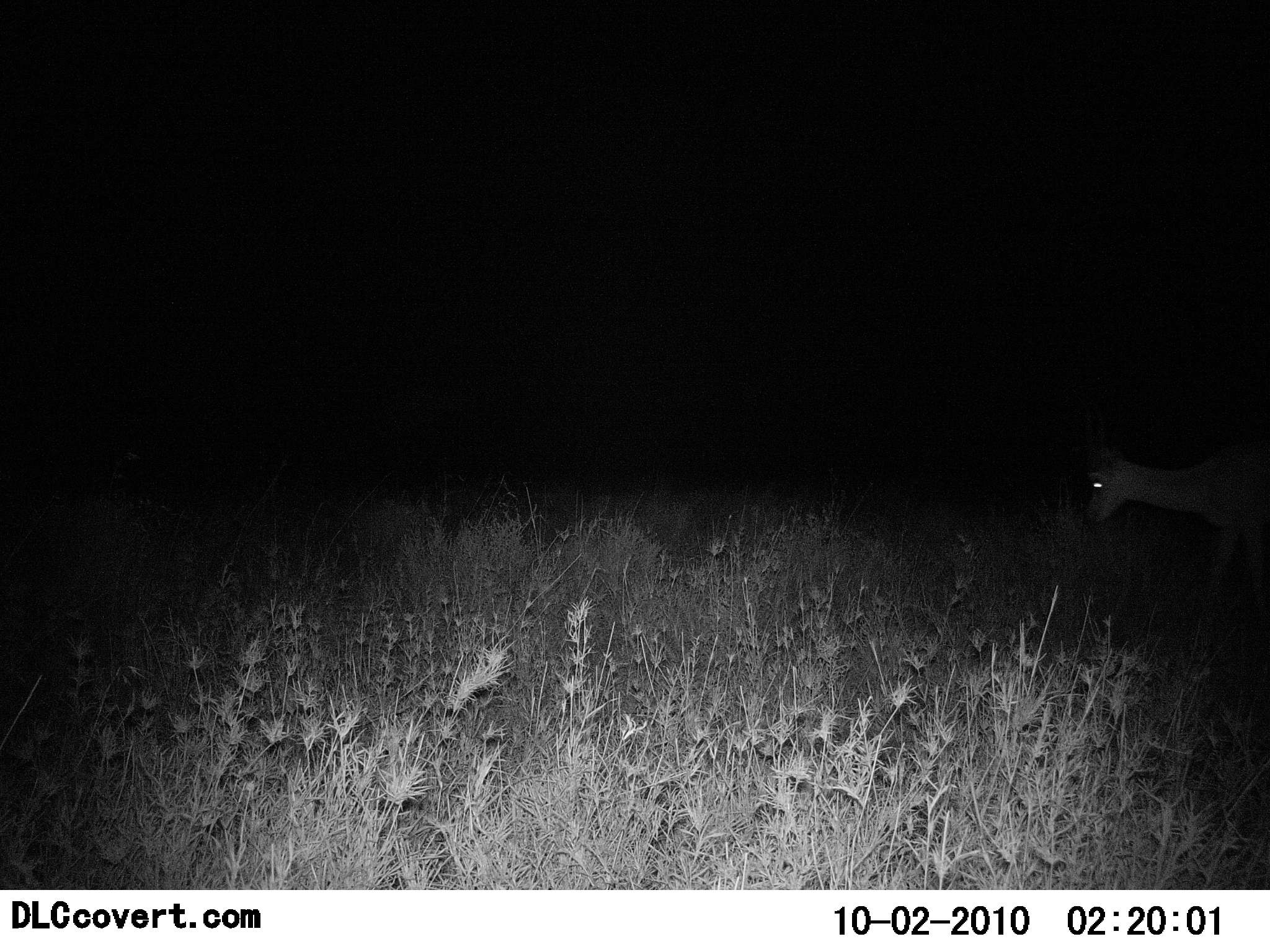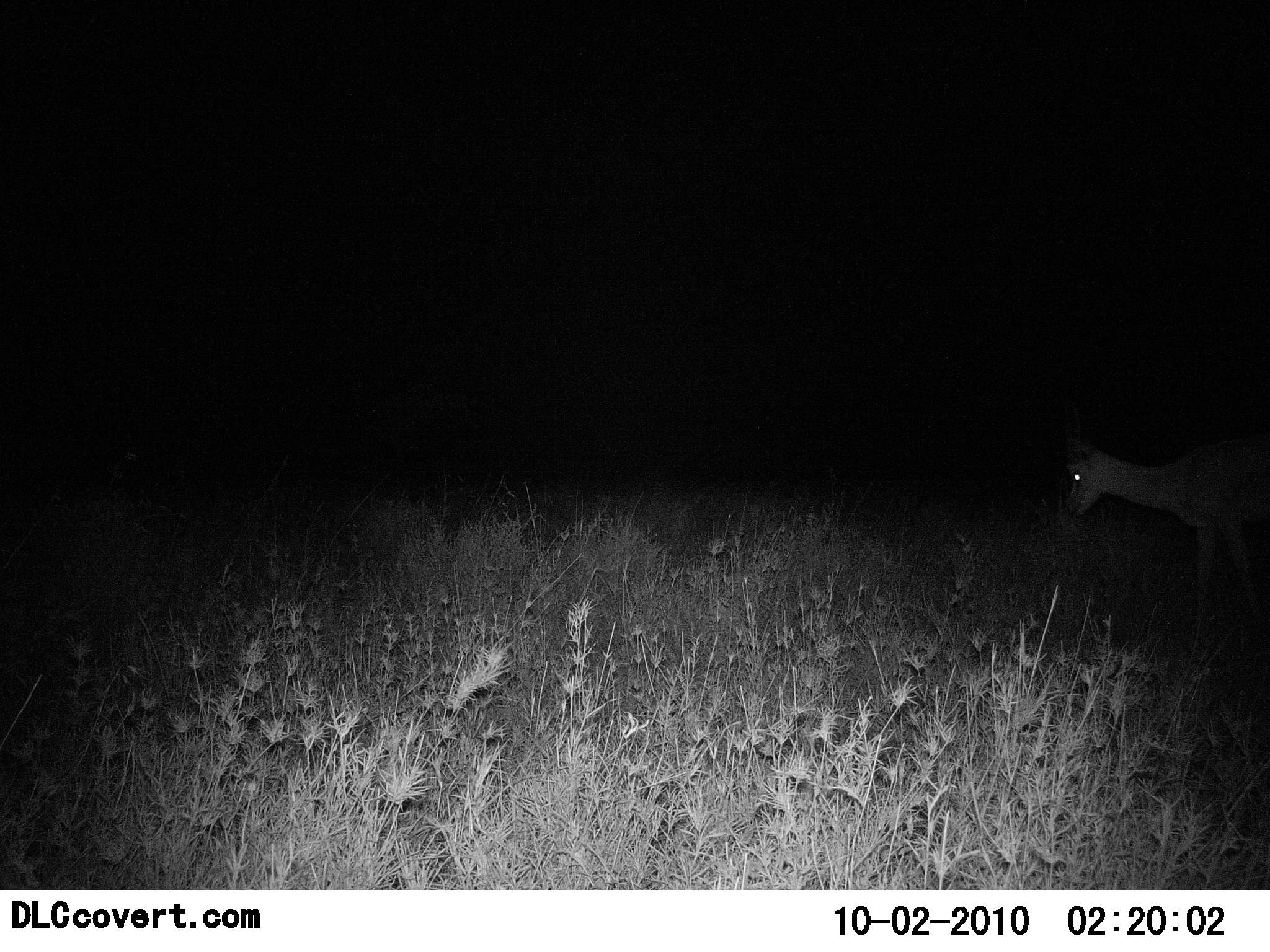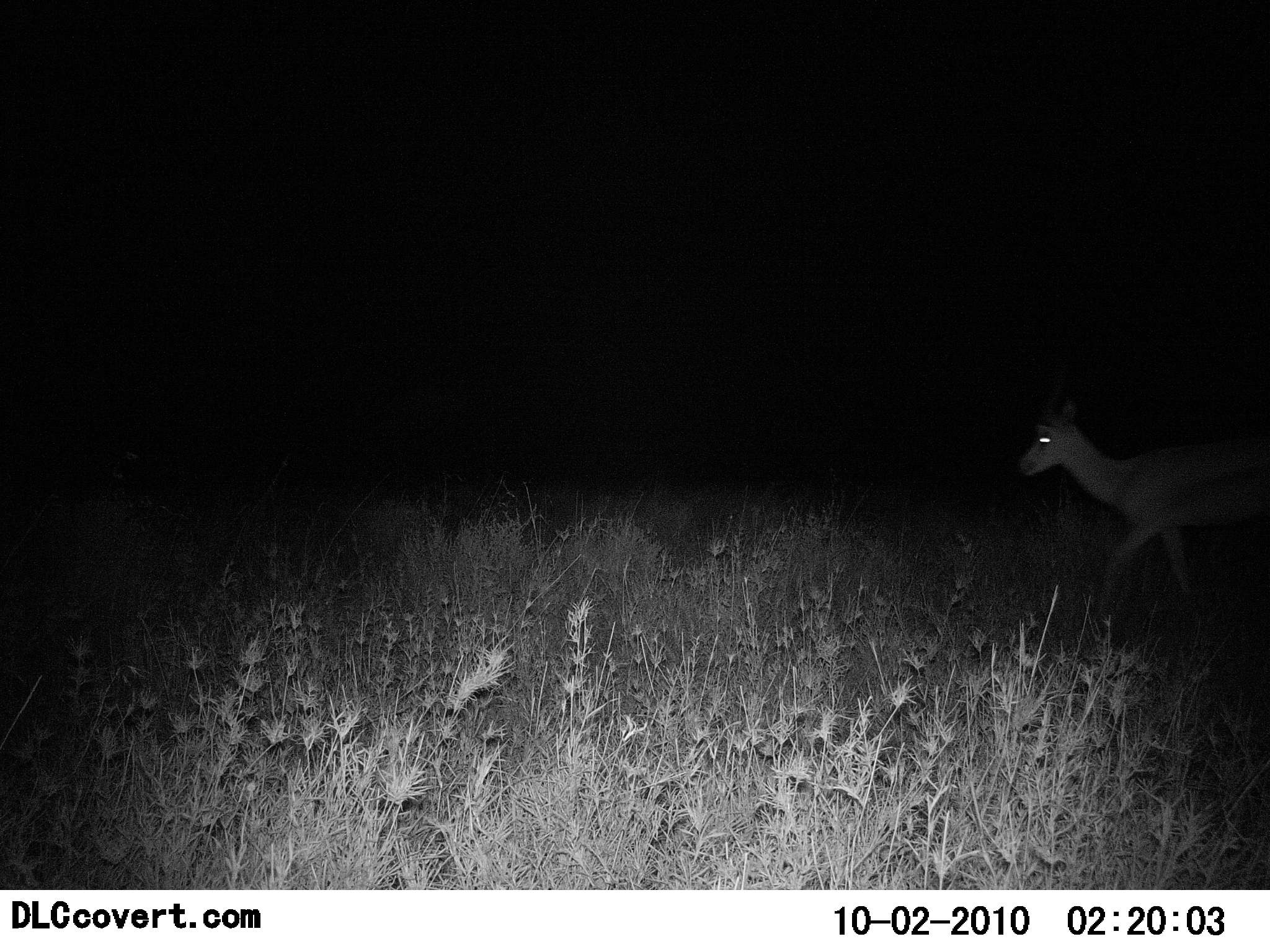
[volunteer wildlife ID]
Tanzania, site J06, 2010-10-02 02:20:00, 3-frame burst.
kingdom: Animalia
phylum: Chordata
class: Mammalia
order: Artiodactyla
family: Bovidae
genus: Nanger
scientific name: Nanger granti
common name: grant's gazelle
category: gazellegrants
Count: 1.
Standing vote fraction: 0%.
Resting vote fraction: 0%.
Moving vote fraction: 100%.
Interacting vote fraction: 0%.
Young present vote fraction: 0%.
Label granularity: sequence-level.